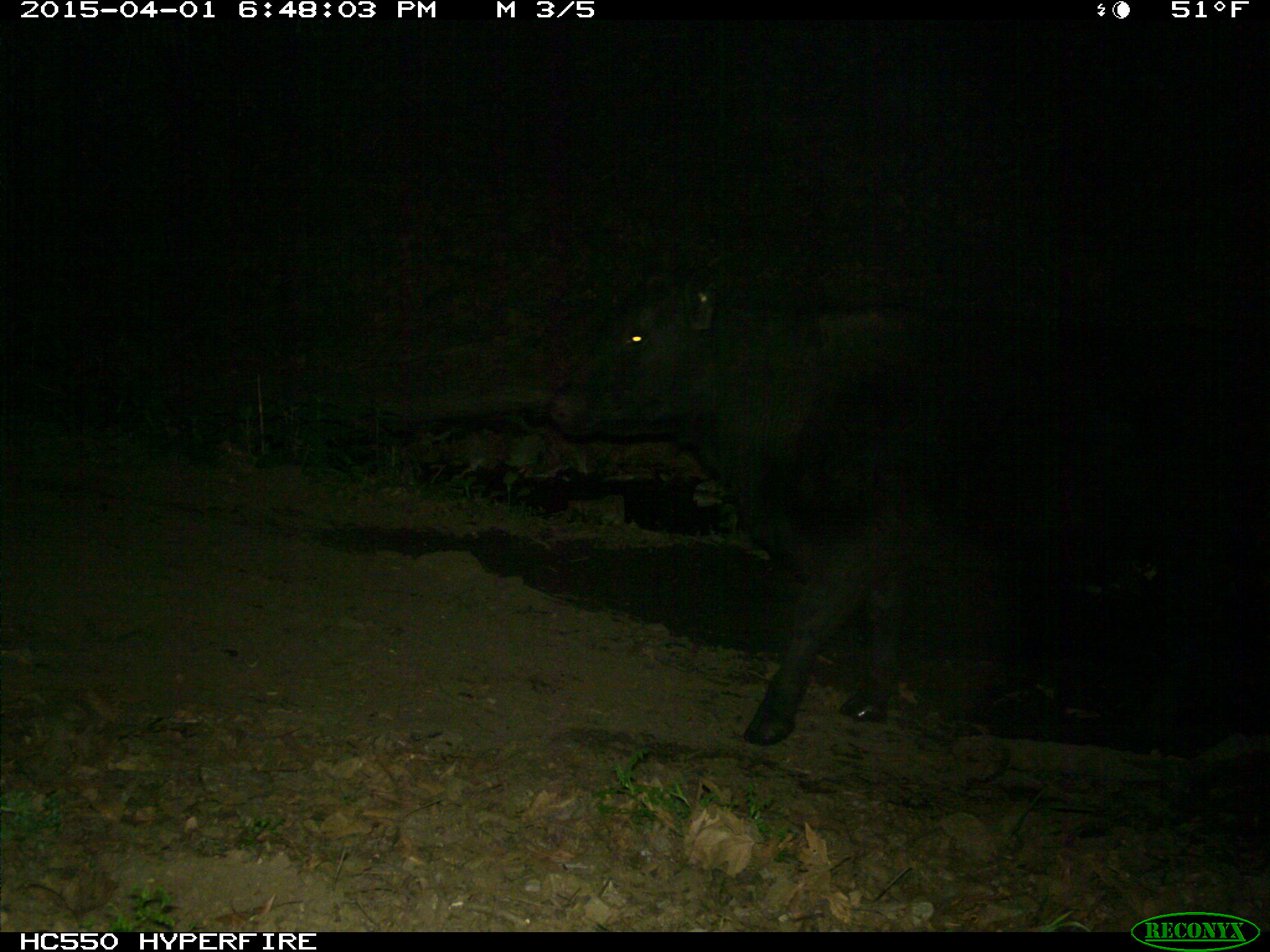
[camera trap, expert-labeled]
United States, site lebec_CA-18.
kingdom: Animalia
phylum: Chordata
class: Mammalia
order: Artiodactyla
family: Bovidae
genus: Bos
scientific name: Bos taurus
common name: domestic cow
Bos taurus (domestic cow).